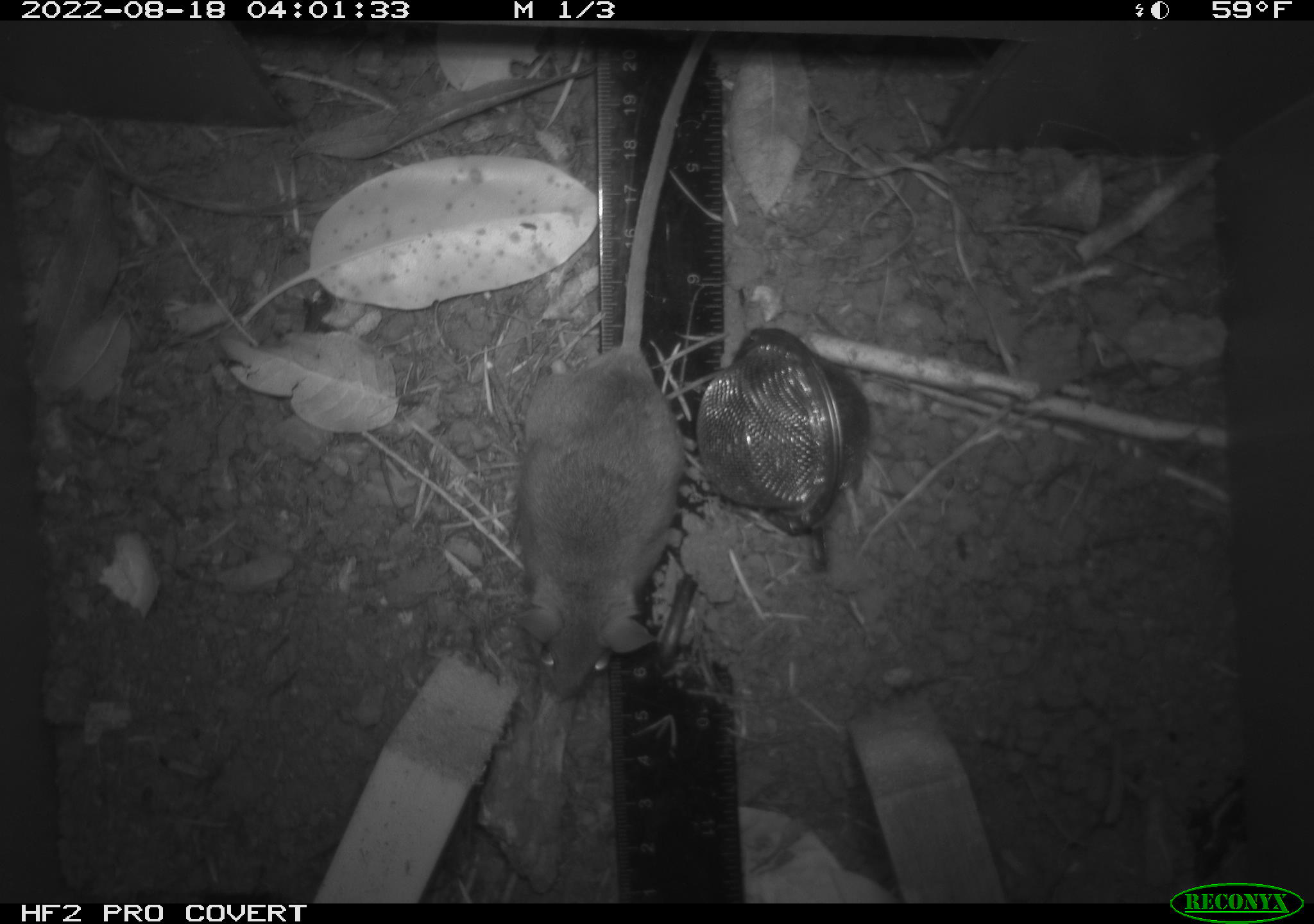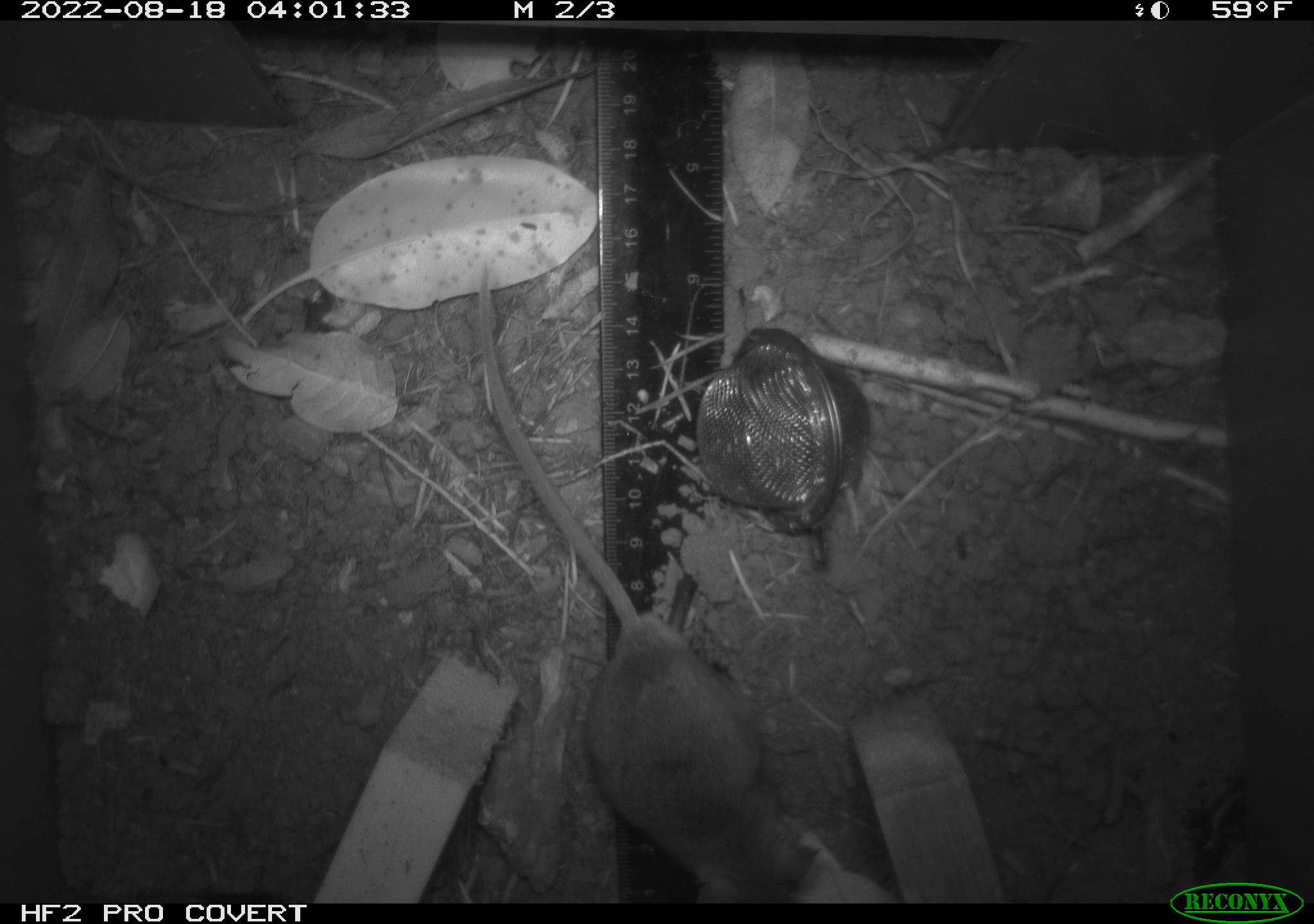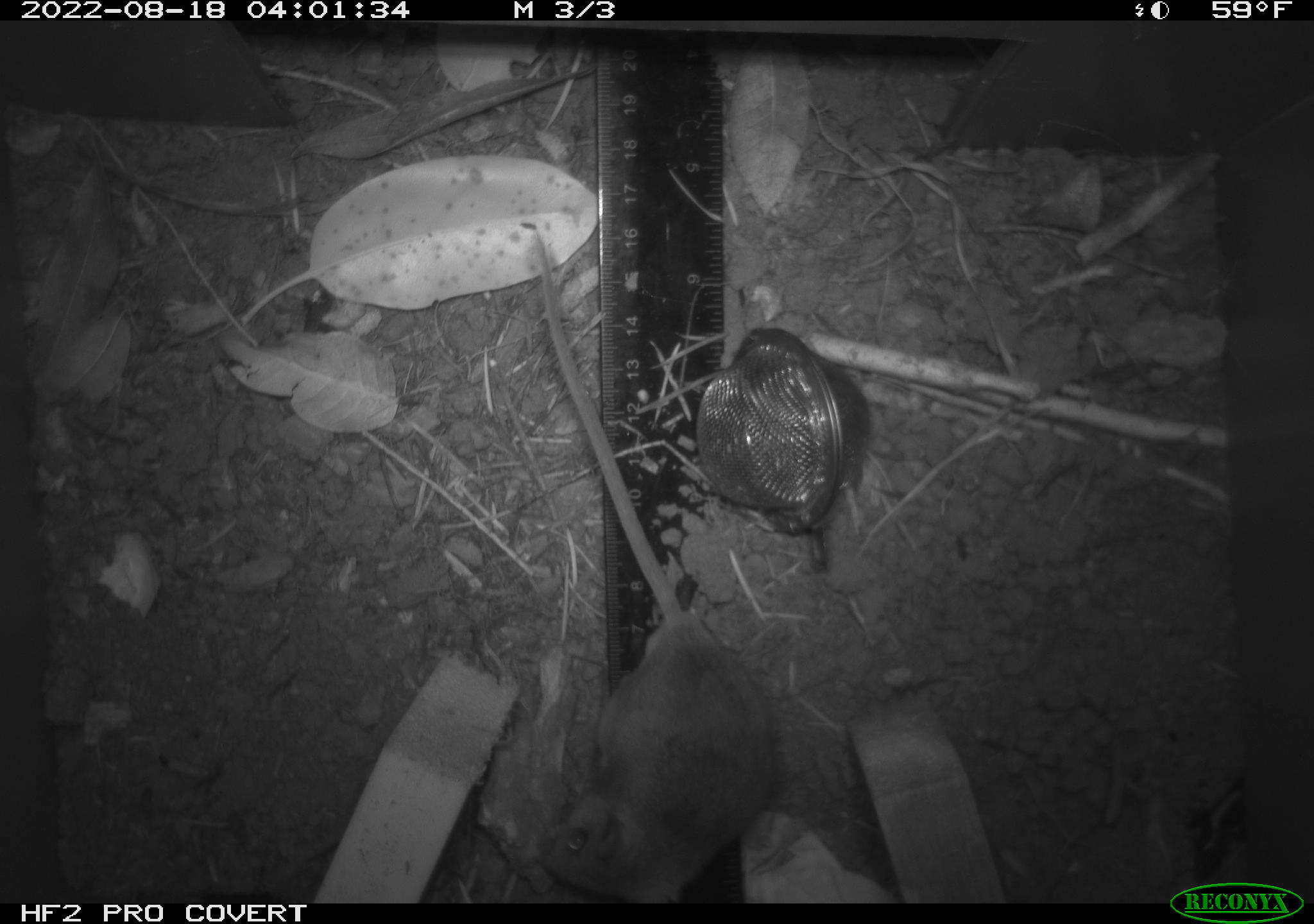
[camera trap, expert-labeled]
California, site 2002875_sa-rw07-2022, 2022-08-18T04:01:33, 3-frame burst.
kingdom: Animalia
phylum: Chordata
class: Mammalia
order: Rodentia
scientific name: Rodentia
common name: mouse species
Mouse species (Rodentia).